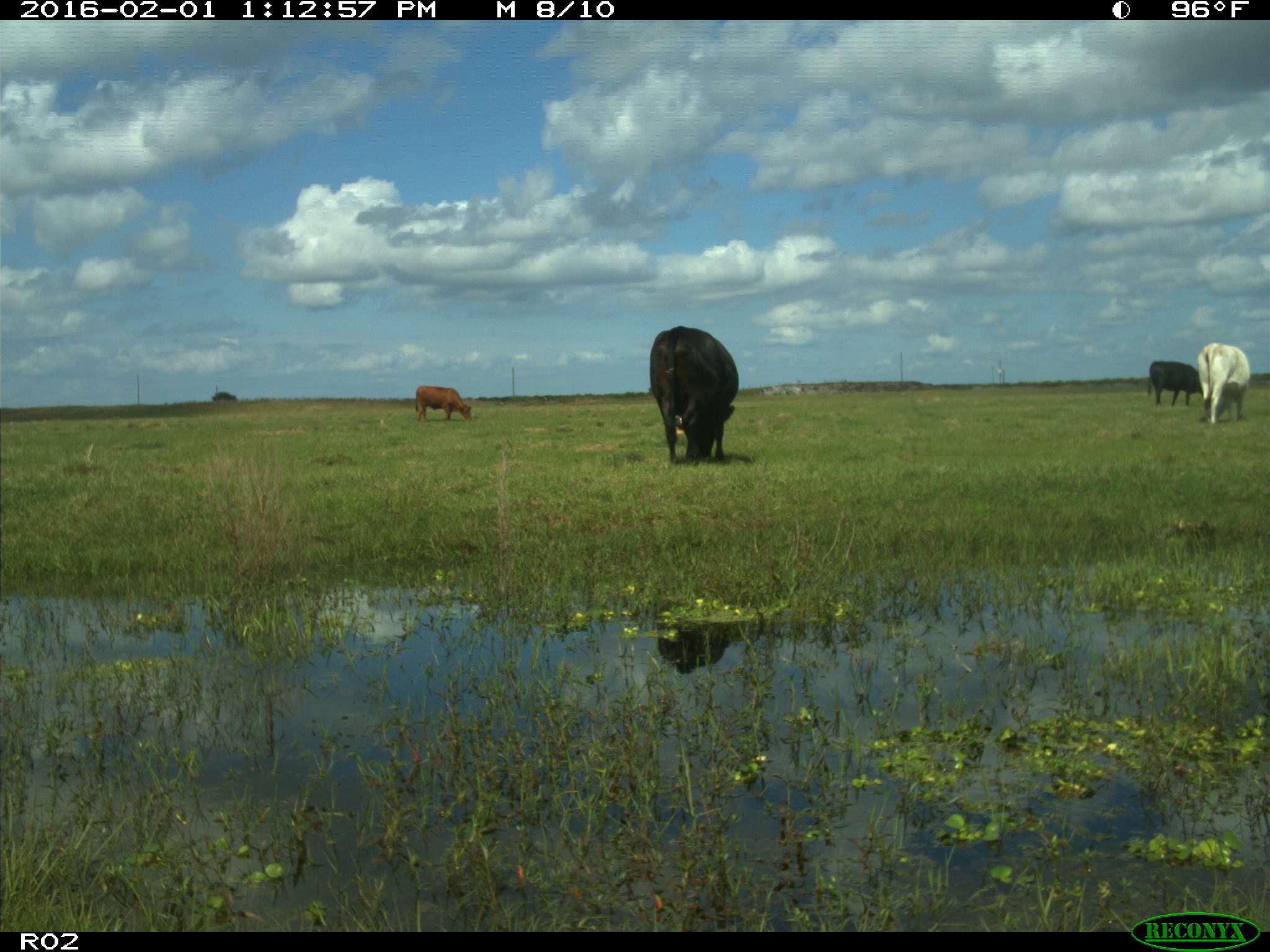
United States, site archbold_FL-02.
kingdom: Animalia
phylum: Chordata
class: Mammalia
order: Artiodactyla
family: Bovidae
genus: Bos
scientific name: Bos taurus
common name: domestic cow